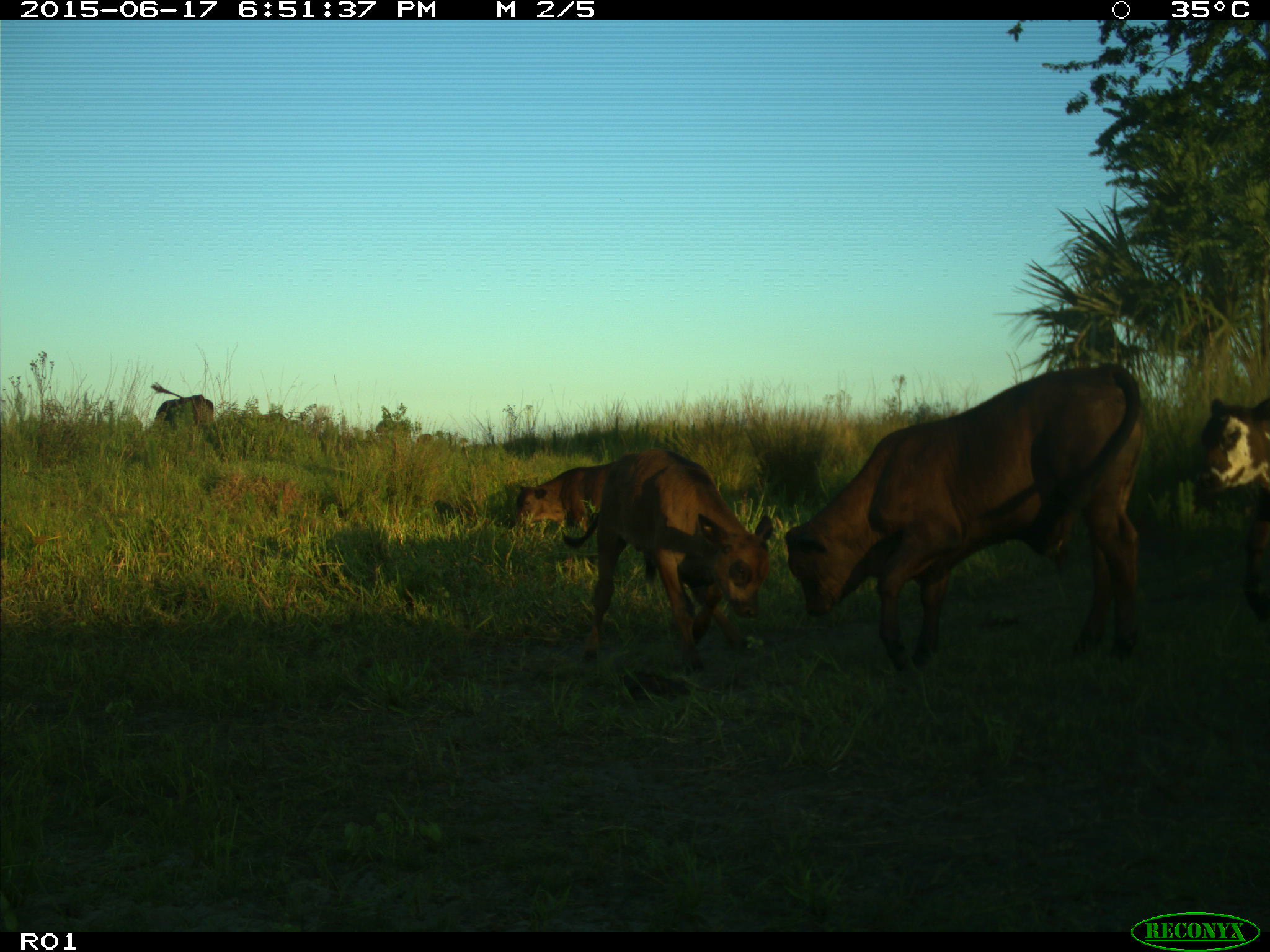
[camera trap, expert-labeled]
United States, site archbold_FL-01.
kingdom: Animalia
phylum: Chordata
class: Mammalia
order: Artiodactyla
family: Bovidae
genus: Bos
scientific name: Bos taurus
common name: domestic cow